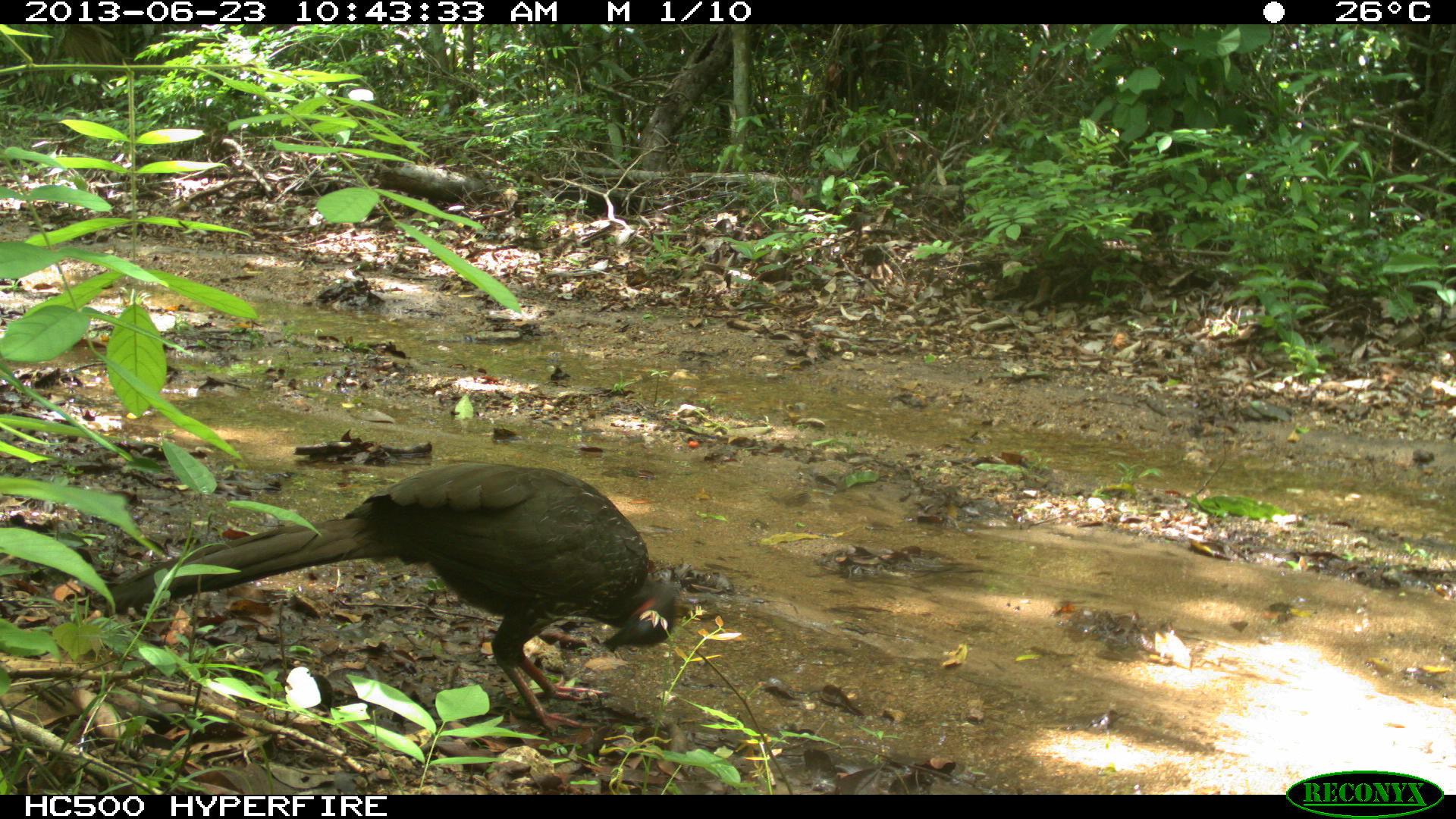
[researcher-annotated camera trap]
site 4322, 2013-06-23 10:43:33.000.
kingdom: Animalia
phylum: Chordata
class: Aves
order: Galliformes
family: Cracidae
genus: Penelope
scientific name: Penelope purpurascens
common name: crested guan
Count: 1.